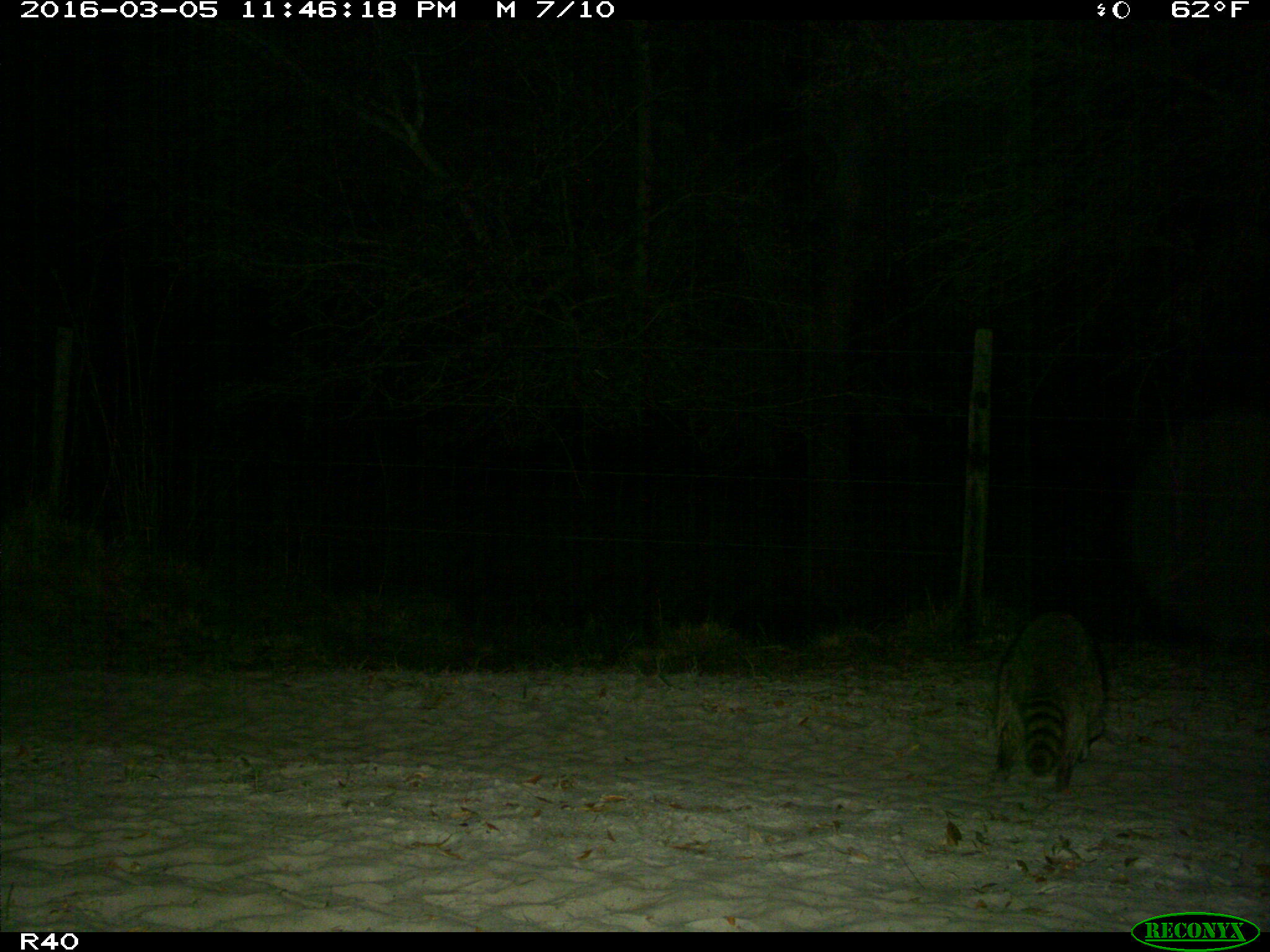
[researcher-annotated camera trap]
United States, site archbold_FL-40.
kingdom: Animalia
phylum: Chordata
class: Mammalia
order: Carnivora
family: Procyonidae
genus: Procyon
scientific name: Procyon lotor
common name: common raccoon